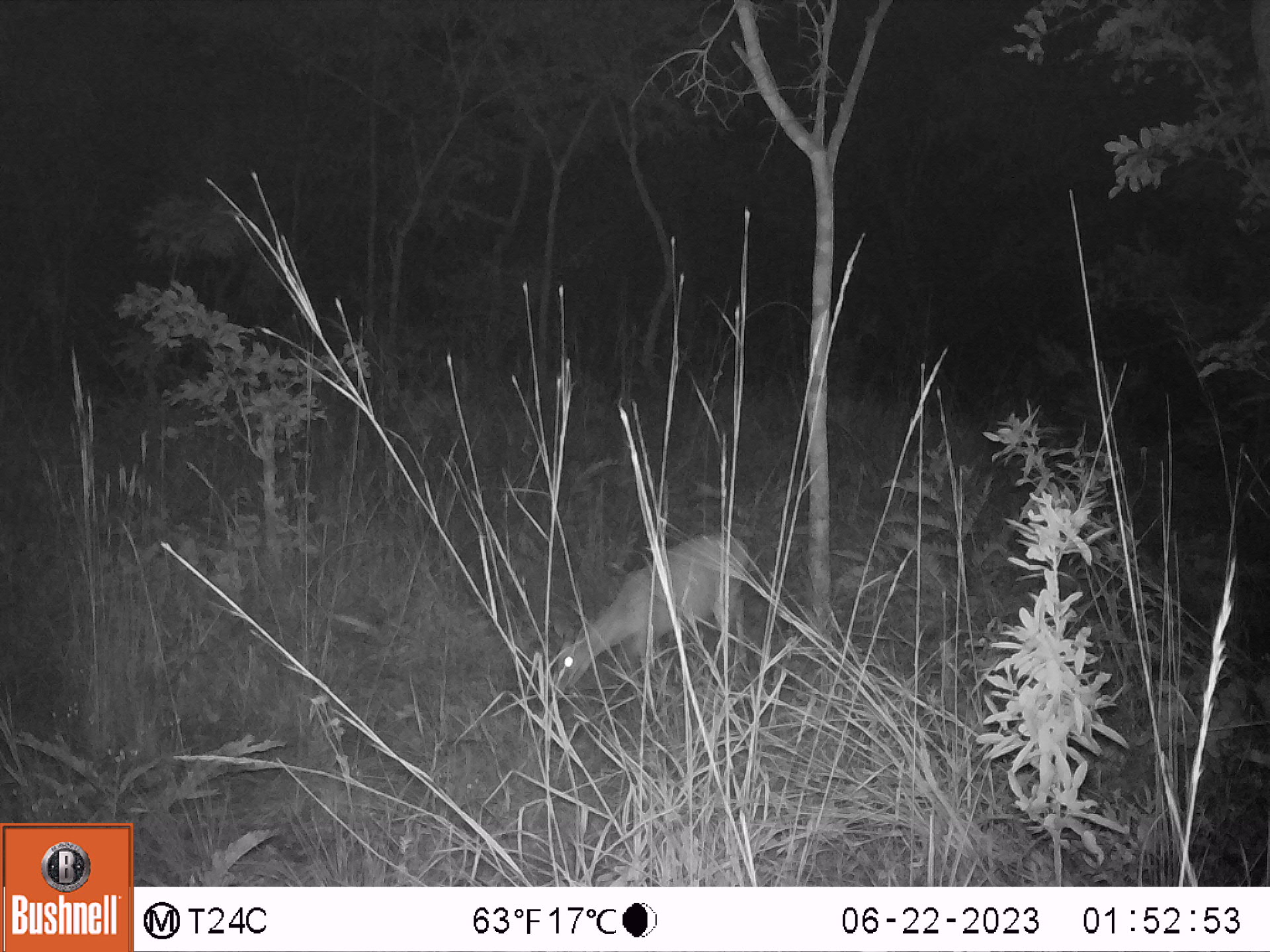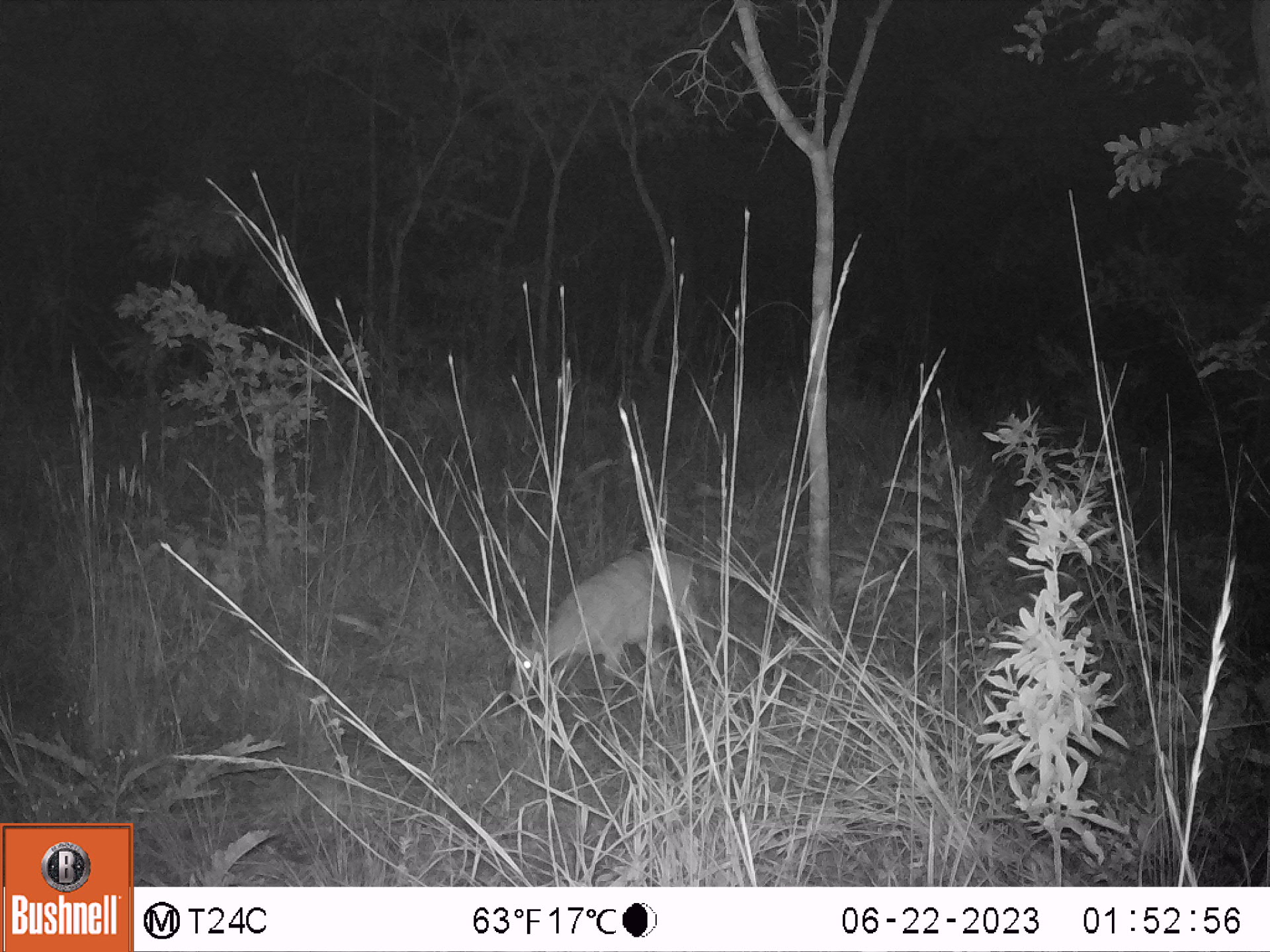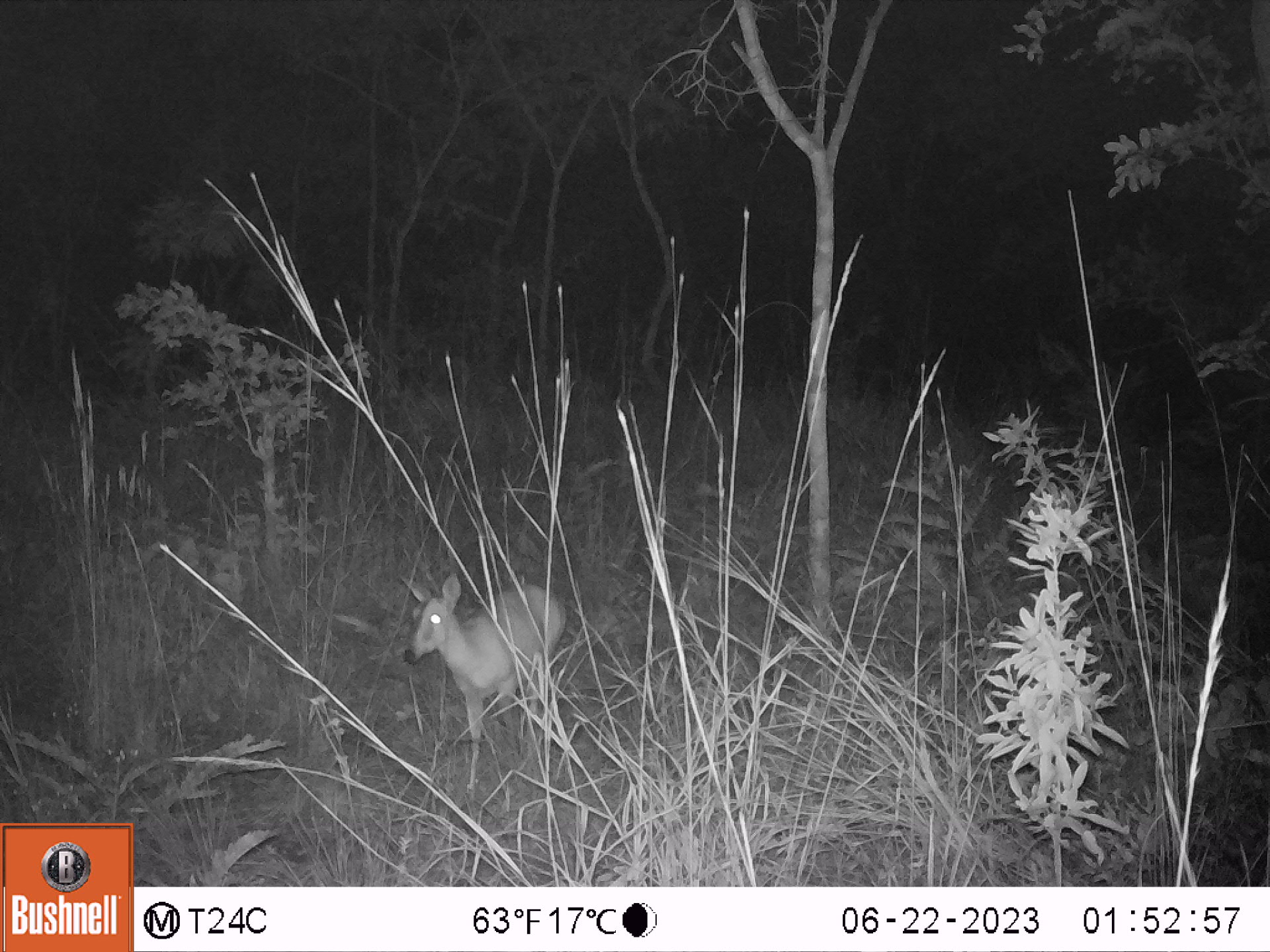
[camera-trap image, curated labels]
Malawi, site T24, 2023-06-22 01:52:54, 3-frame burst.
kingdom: Animalia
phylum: Chordata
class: Mammalia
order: Artiodactyla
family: Bovidae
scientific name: Antilopinae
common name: small antelope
Small antelope (Antilopinae), count 1.